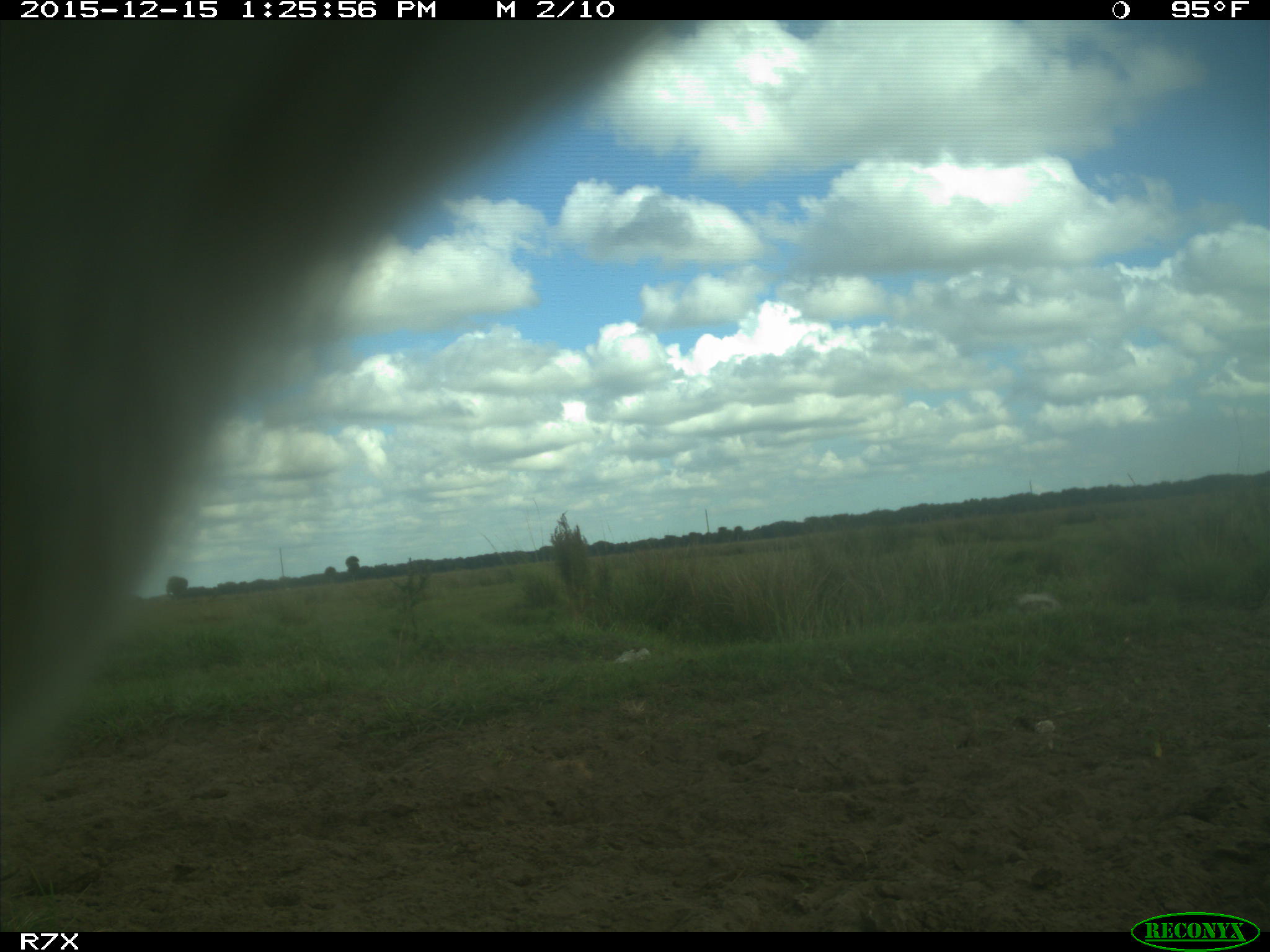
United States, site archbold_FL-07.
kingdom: Animalia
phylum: Chordata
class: Mammalia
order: Artiodactyla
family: Bovidae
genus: Bos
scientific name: Bos taurus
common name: domestic cow